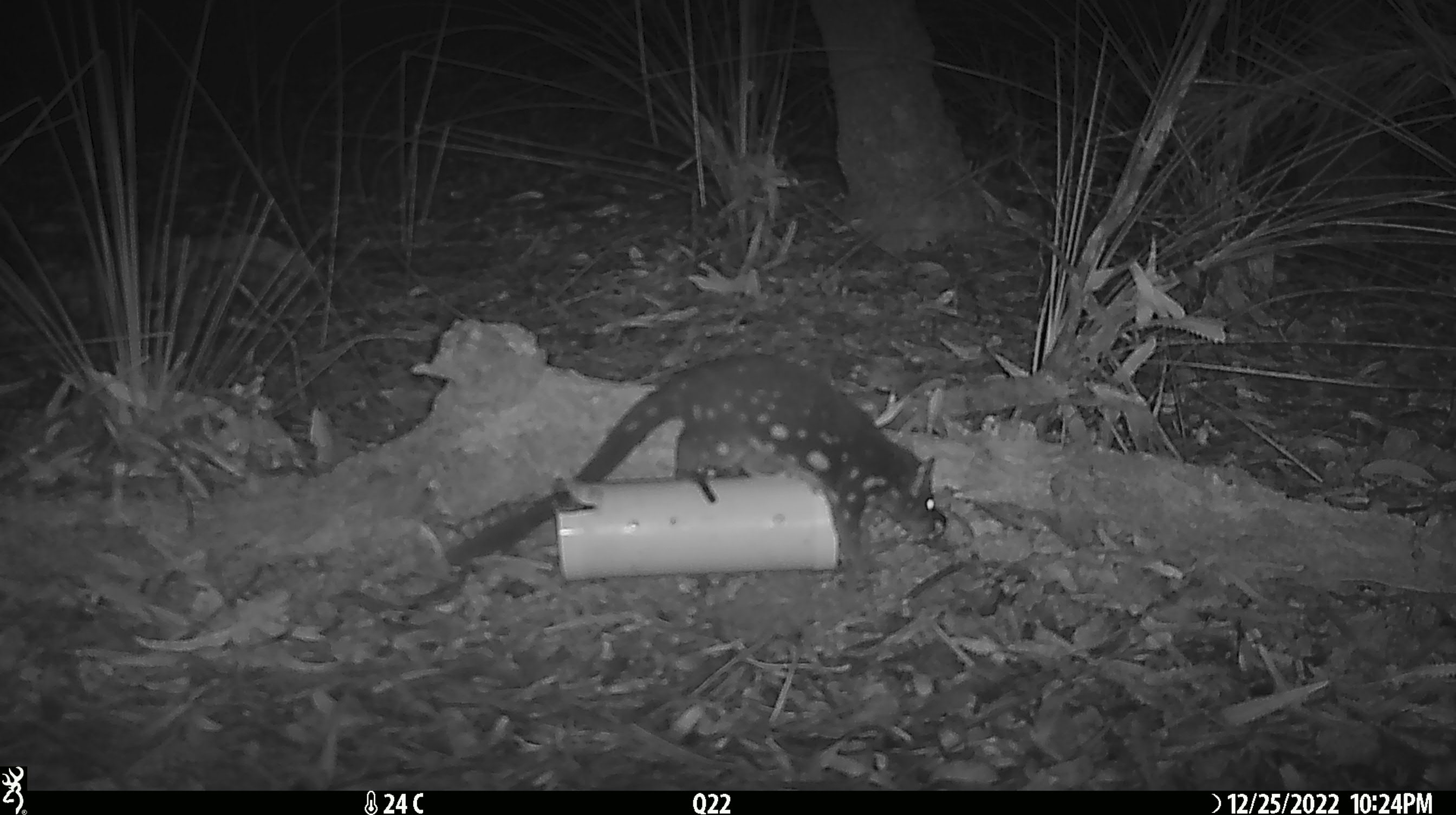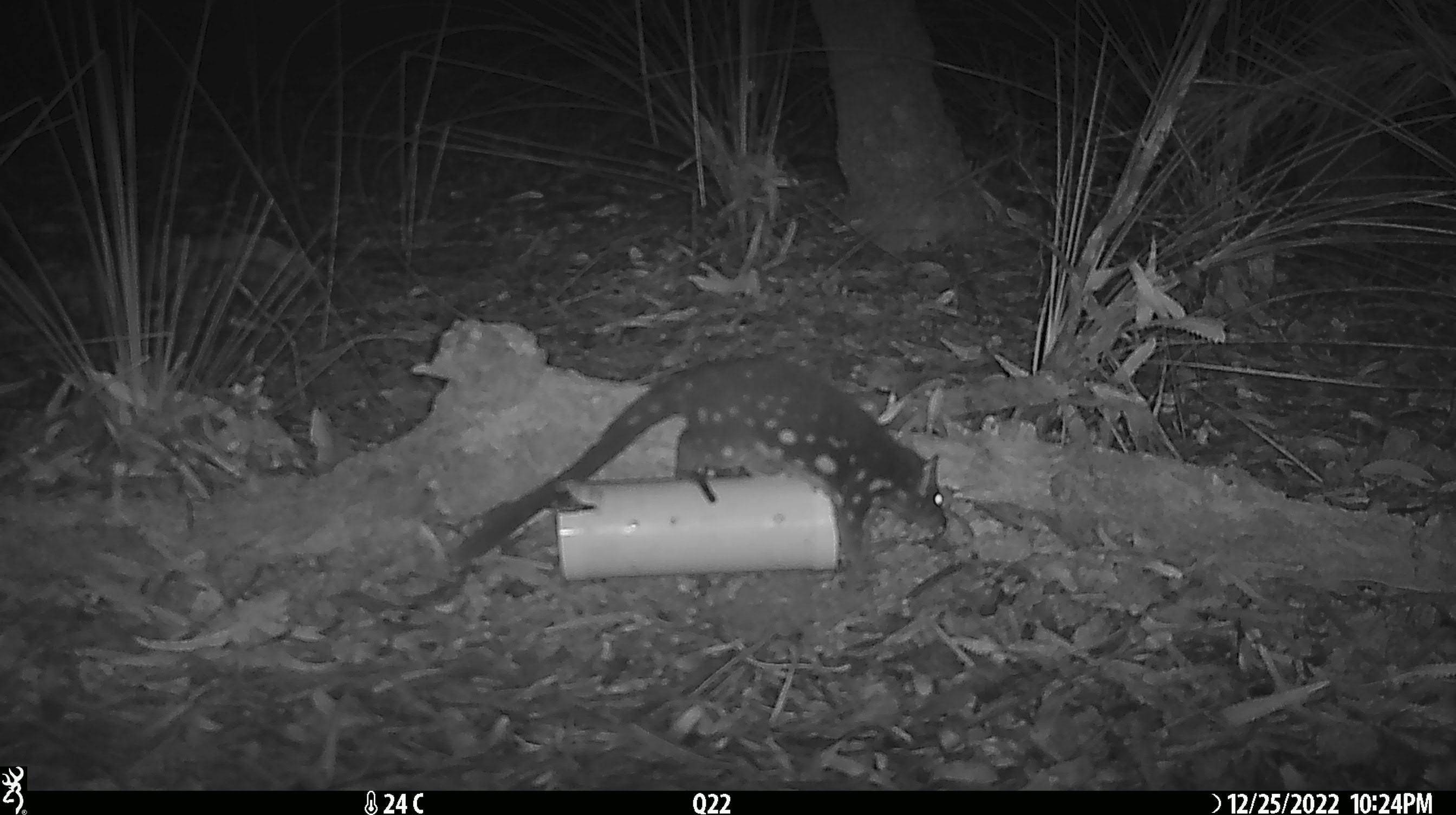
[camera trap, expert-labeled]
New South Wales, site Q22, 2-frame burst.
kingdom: Animalia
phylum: Chordata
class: Mammalia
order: Dasyuromorphia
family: Dasyuridae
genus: Dasyurus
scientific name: Dasyurus maculatus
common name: spotted-tailed quoll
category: quoll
Quoll (spotted-tailed quoll) (Dasyurus maculatus).